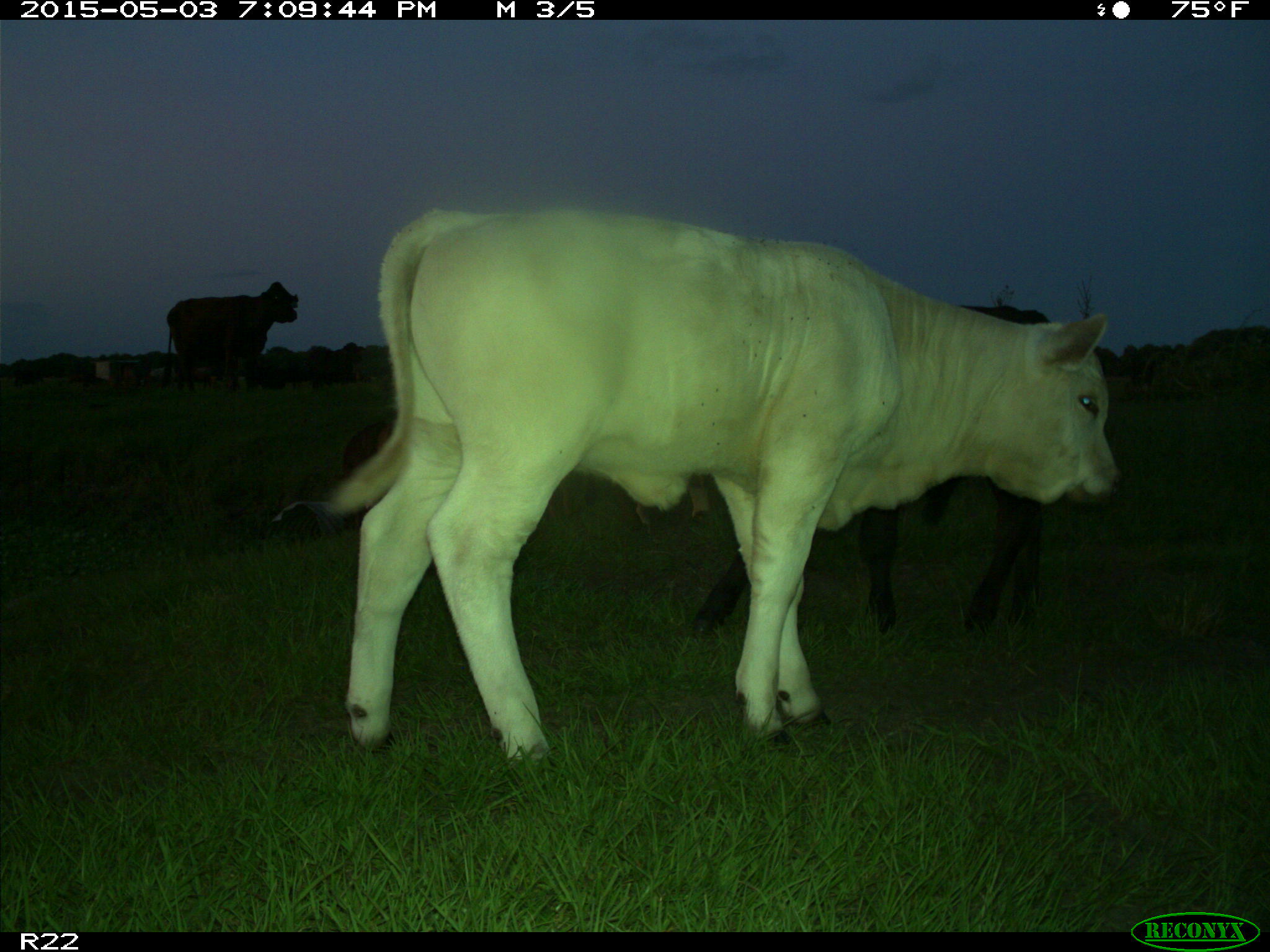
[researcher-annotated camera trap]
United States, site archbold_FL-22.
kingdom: Animalia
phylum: Chordata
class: Mammalia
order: Artiodactyla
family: Bovidae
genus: Bos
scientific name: Bos taurus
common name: domestic cow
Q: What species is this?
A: Bos taurus (domestic cow).